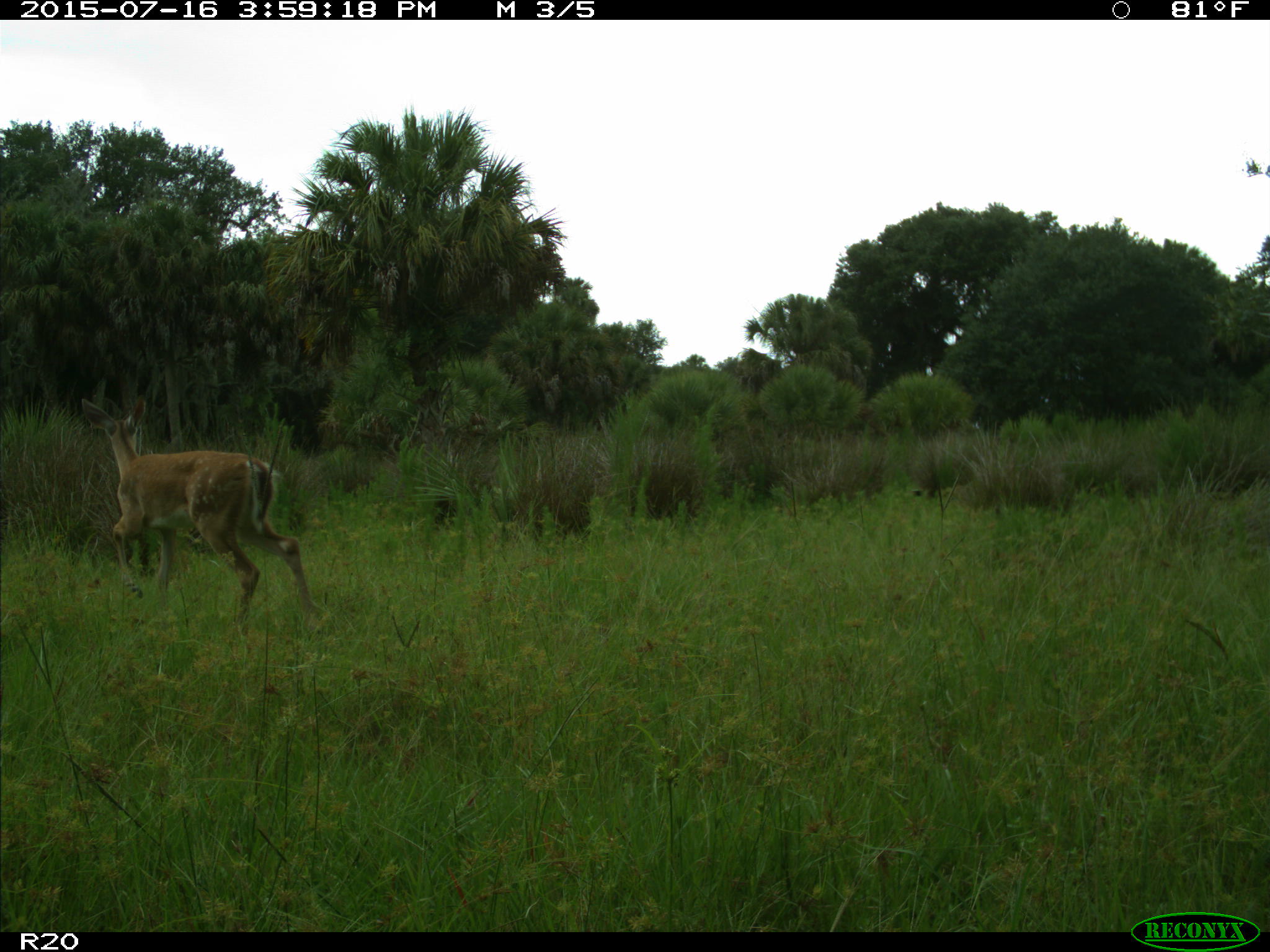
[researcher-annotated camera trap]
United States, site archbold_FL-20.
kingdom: Animalia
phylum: Chordata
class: Mammalia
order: Artiodactyla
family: Cervidae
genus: Odocoileus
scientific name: Odocoileus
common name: deer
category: unidentified deer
Unidentified deer (deer) (Odocoileus).